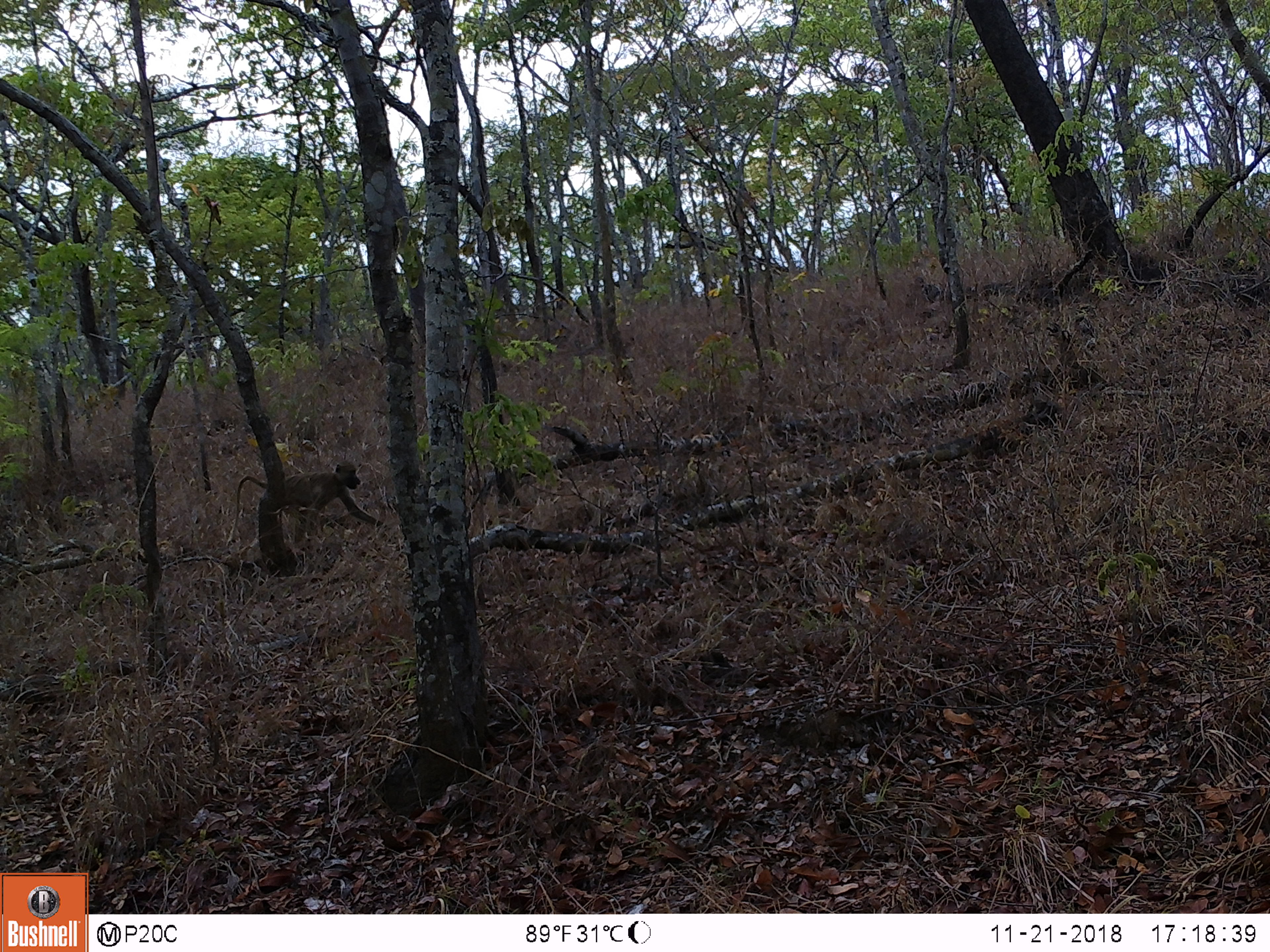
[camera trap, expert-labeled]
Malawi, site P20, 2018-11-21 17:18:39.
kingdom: Animalia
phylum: Chordata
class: Mammalia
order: Primates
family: Cercopithecidae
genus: Papio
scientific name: Papio cynocephalus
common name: yellow baboon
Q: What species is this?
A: Yellow baboon (Papio cynocephalus).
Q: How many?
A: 1.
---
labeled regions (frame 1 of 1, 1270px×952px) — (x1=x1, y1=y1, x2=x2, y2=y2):
yellow baboon: (x1=229, y1=452, x2=387, y2=578)